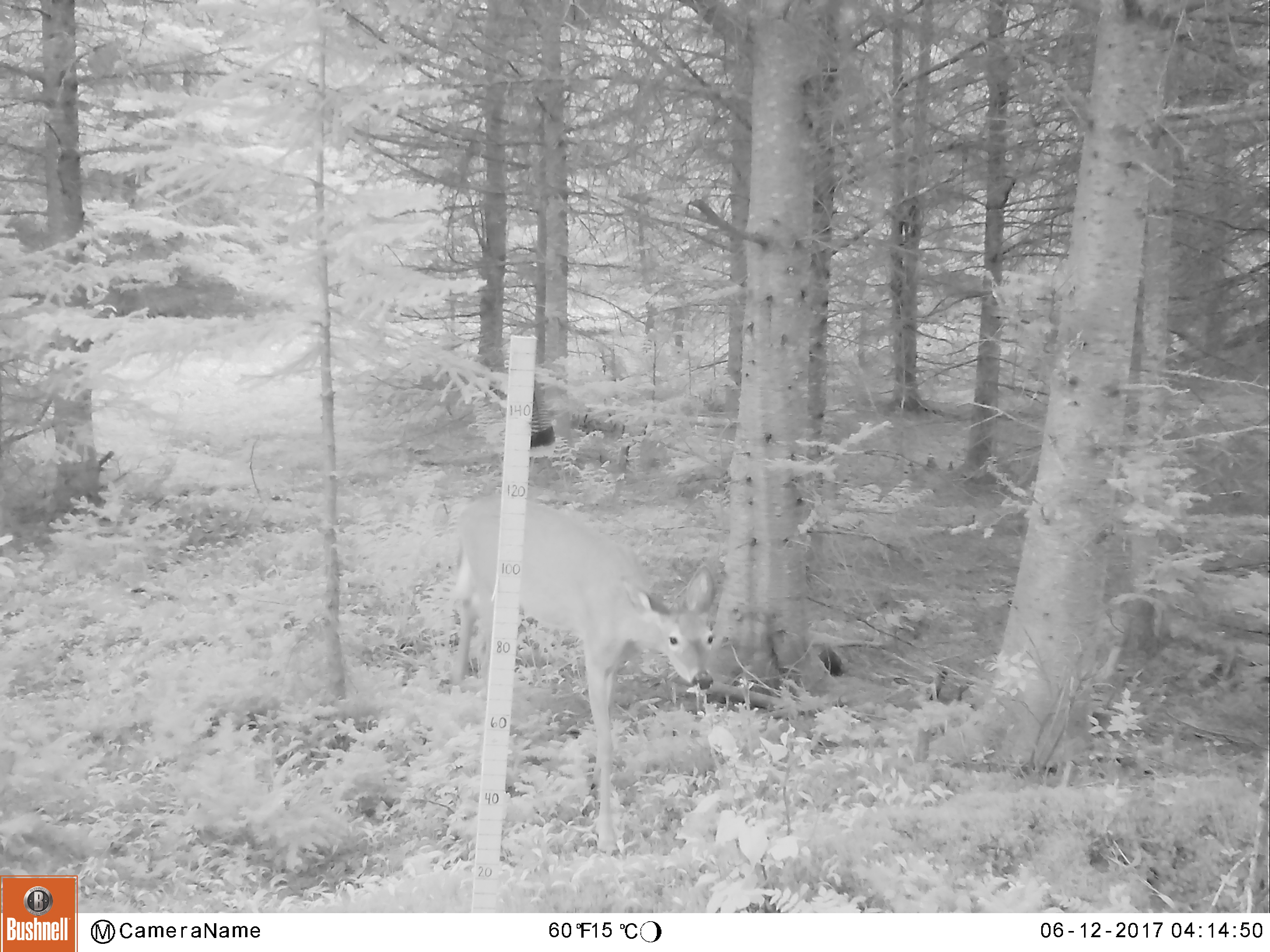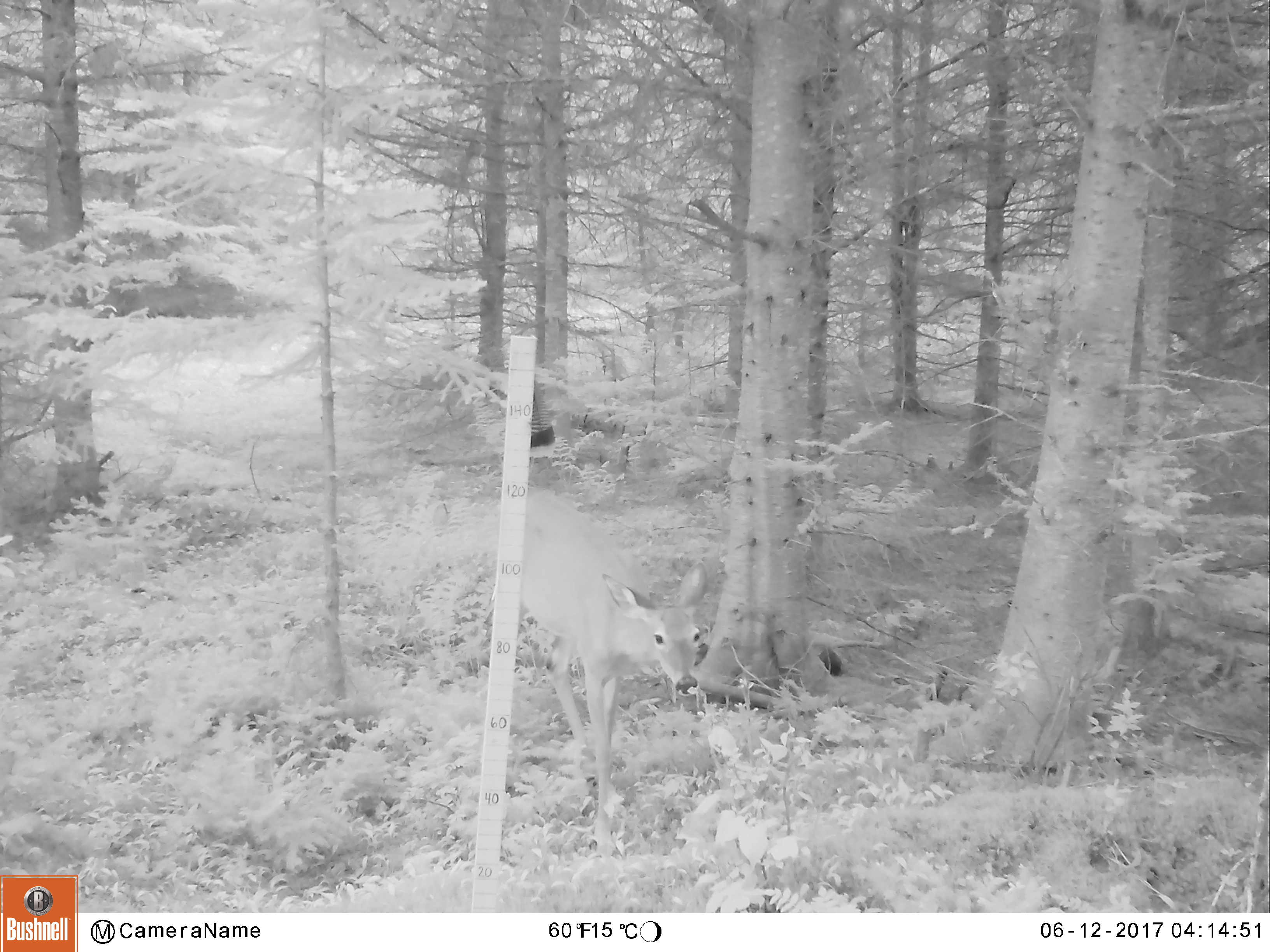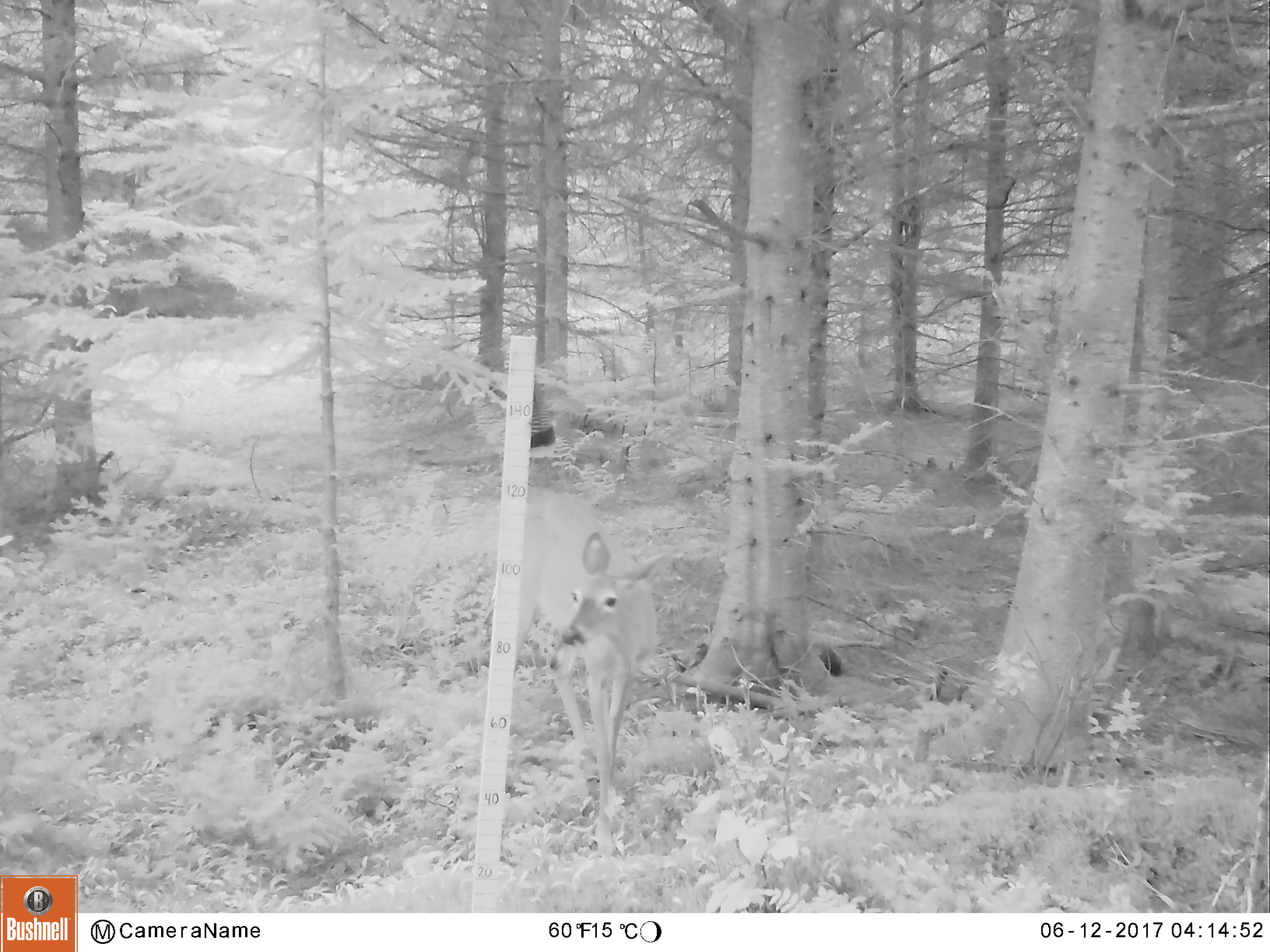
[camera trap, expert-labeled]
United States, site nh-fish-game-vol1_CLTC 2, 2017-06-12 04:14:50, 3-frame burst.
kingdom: Animalia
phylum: Chordata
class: Mammalia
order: Artiodactyla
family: Cervidae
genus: Odocoileus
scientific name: Odocoileus virginianus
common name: white-tailed deer